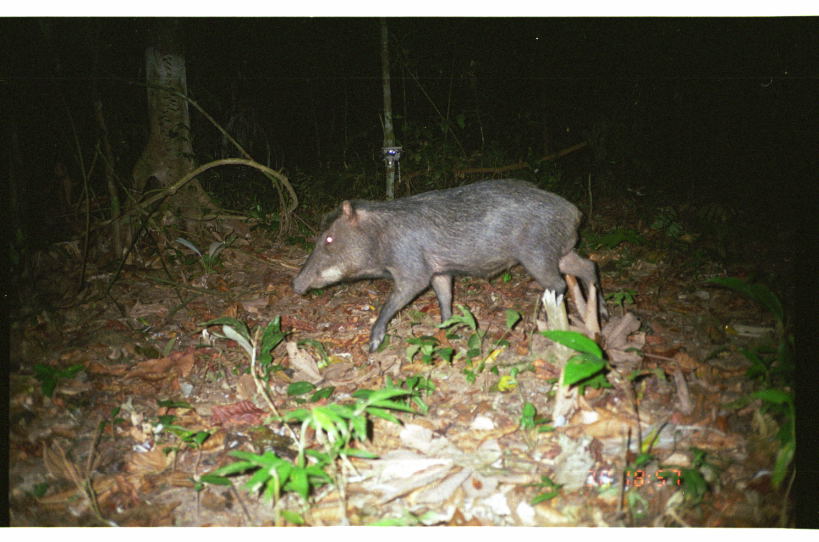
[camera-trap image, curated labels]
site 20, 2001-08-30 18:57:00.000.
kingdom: Animalia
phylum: Chordata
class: Mammalia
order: Artiodactyla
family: Tayassuidae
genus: Tayassu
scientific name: Tayassu pecari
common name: white-lipped peccary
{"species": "Tayassu pecari (white-lipped peccary)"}